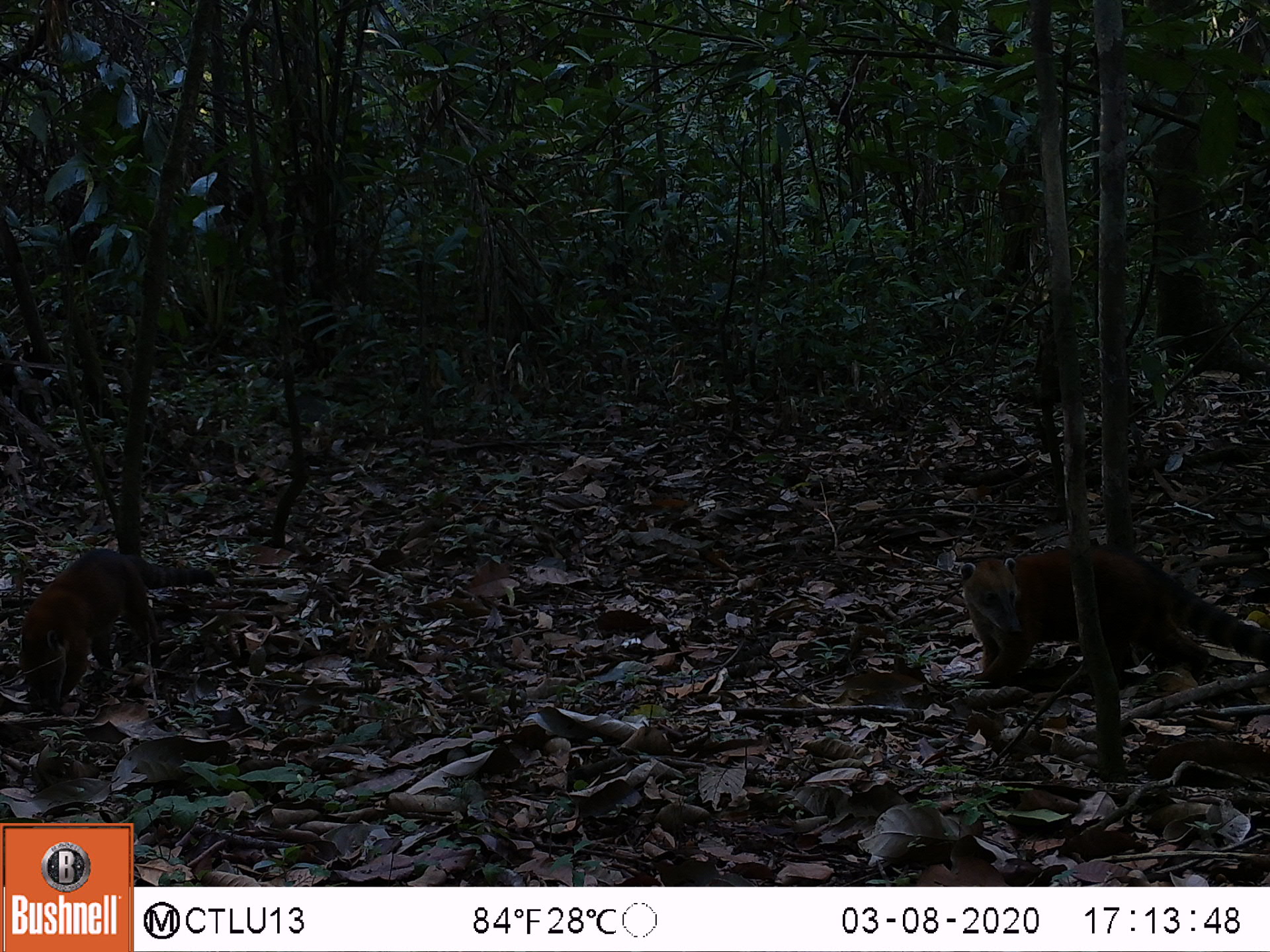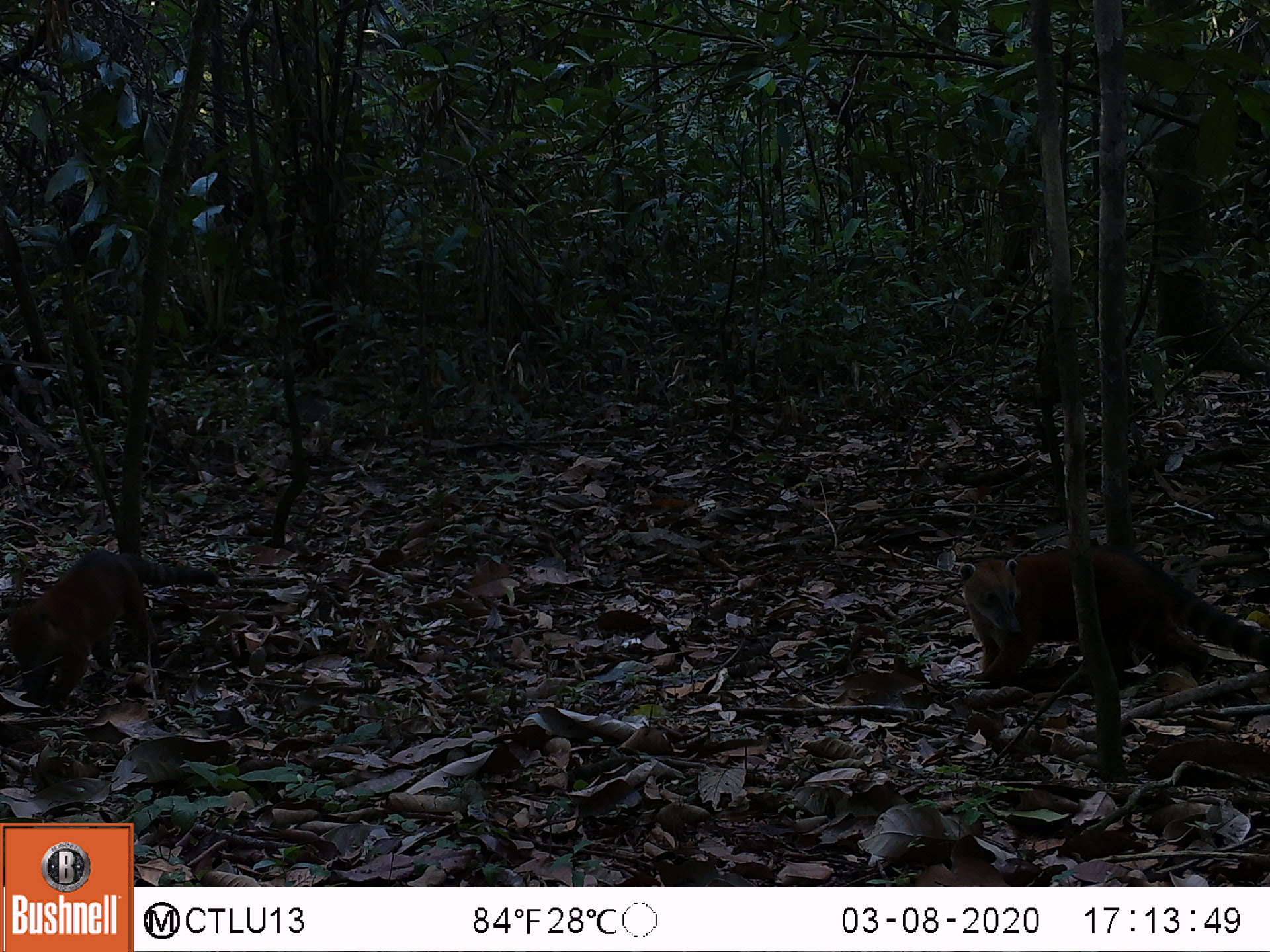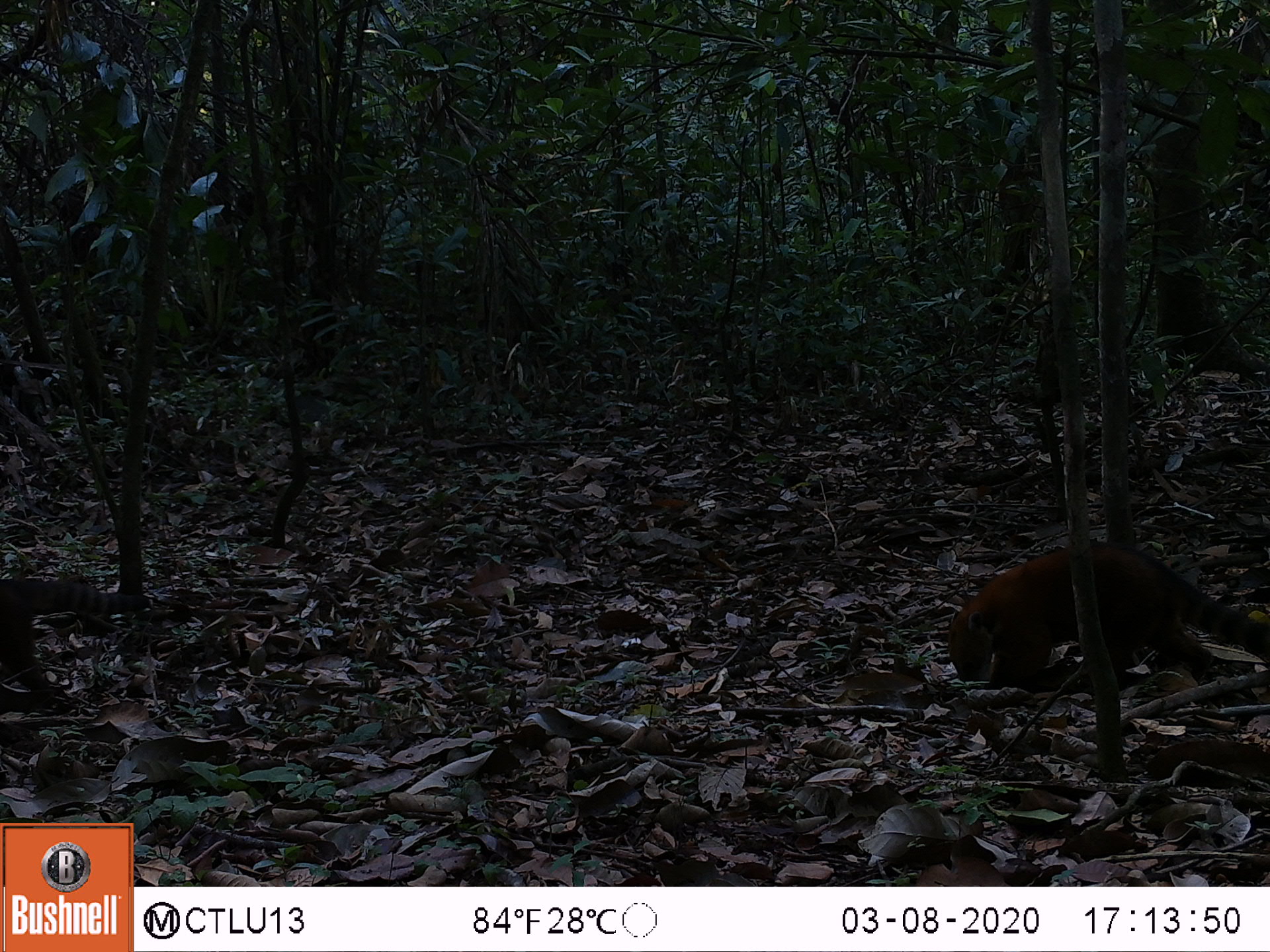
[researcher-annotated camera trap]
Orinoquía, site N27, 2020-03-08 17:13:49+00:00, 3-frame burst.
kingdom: Animalia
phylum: Chordata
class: Mammalia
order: Carnivora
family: Procyonidae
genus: Nasua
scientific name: Nasua nasua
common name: south american coati